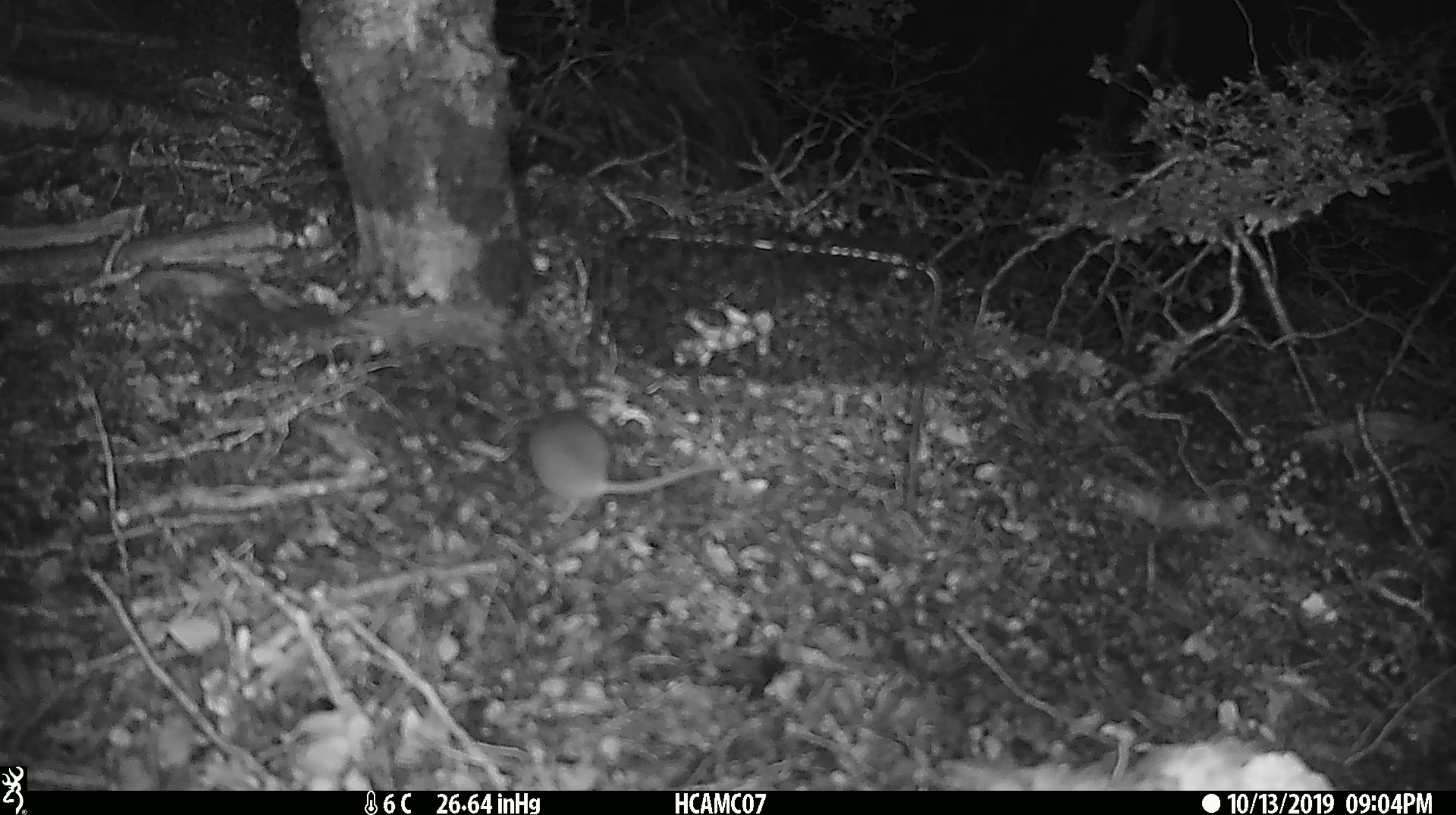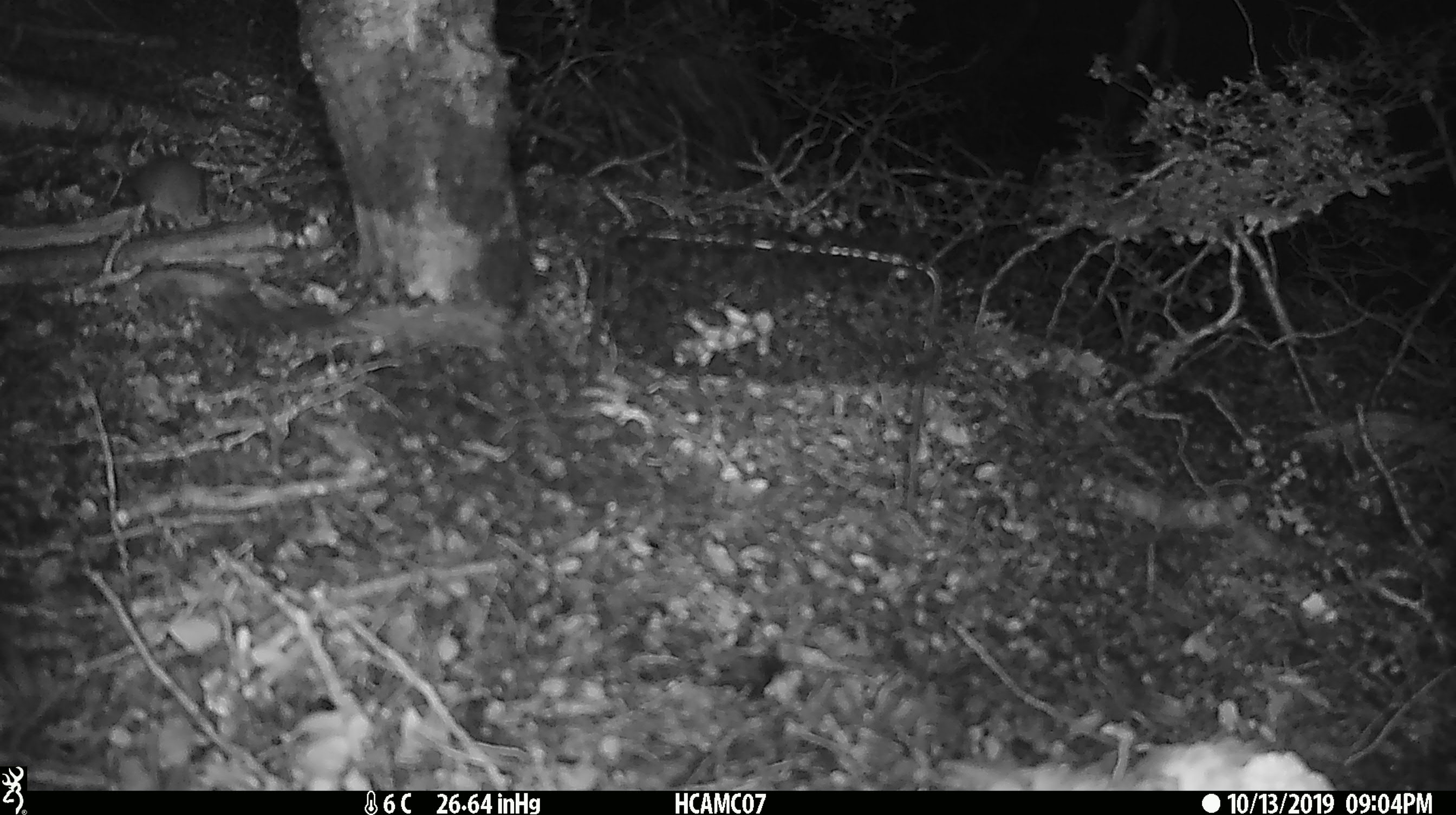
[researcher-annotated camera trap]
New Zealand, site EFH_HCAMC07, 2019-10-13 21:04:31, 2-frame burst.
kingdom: Animalia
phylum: Chordata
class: Mammalia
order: Rodentia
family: Muridae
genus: Mus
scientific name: Mus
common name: mouse